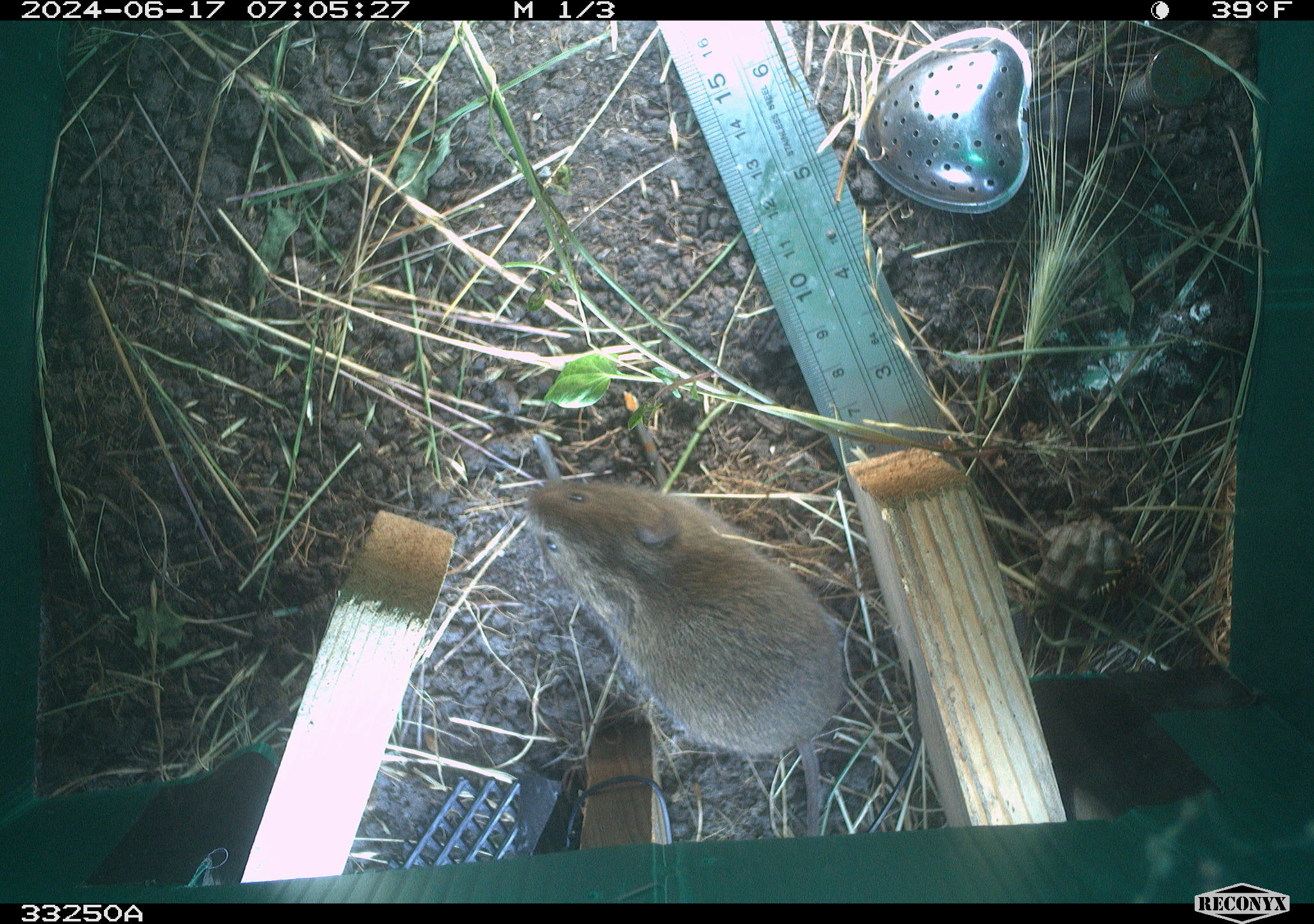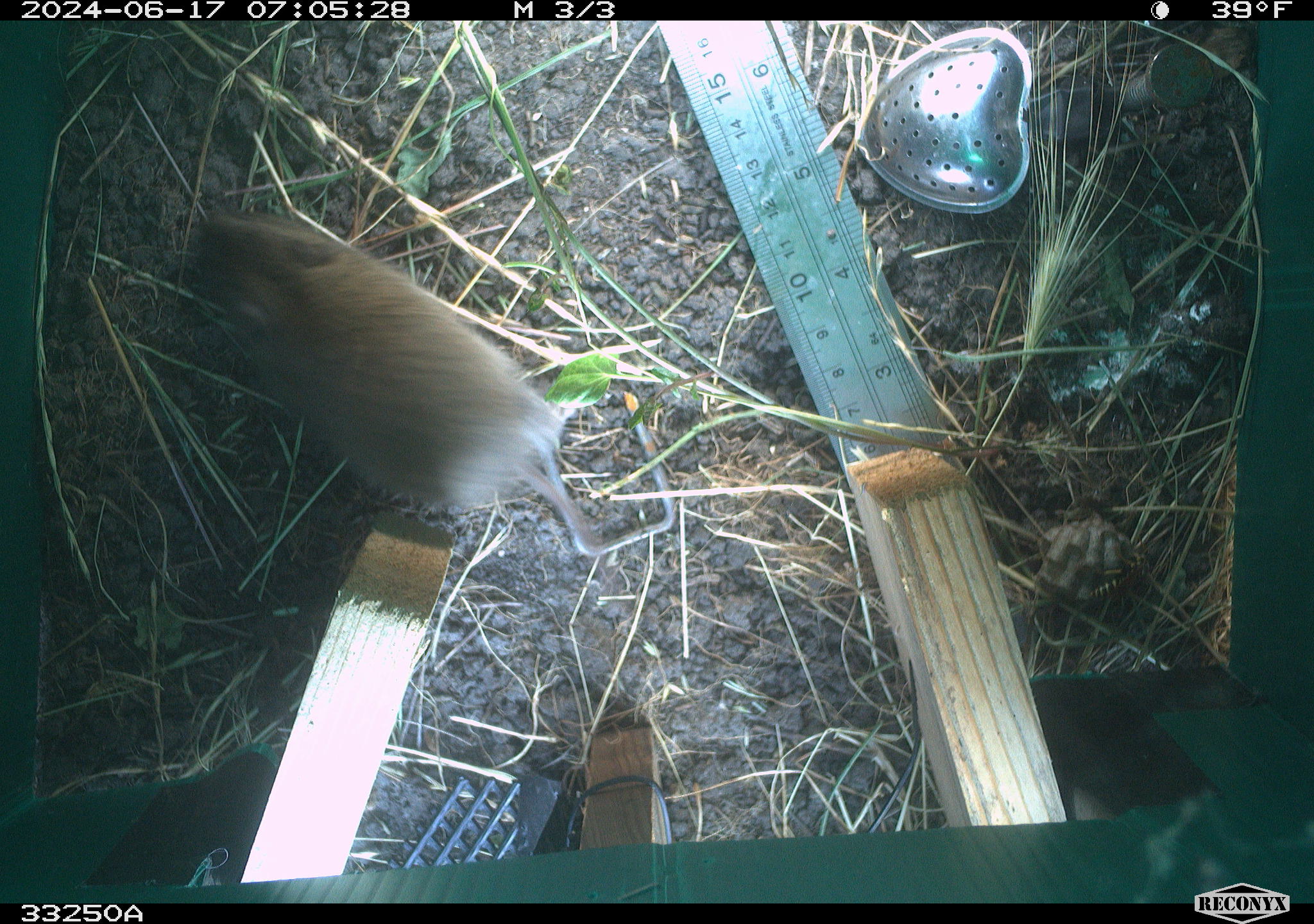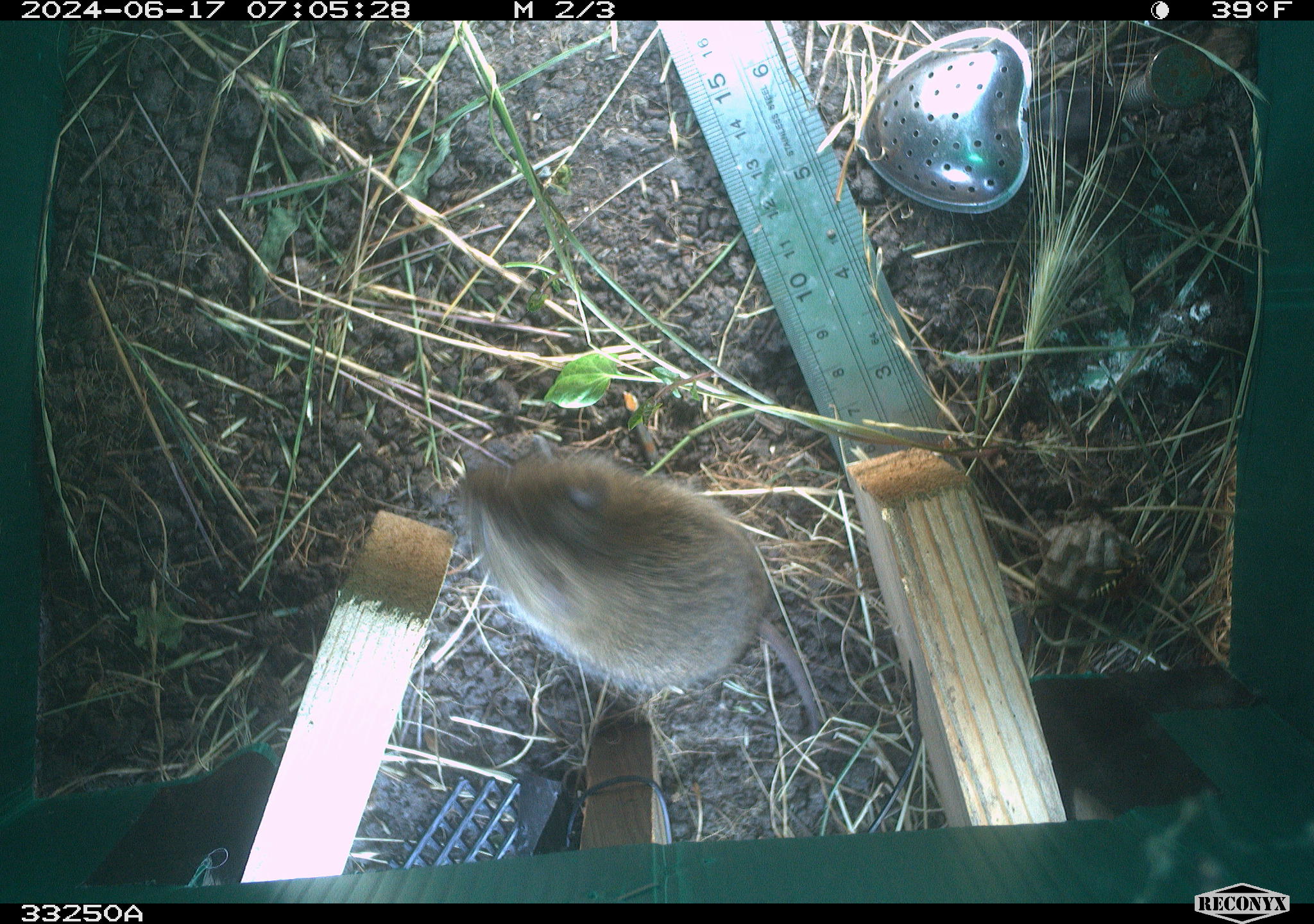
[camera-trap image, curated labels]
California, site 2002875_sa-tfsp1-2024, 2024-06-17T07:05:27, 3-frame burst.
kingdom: Animalia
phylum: Chordata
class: Mammalia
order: Rodentia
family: Cricetidae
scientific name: Arvicolinae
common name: voles, lemmings, and muskrats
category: arvicolinae subfamily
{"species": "arvicolinae subfamily (voles, lemmings, and muskrats) (Arvicolinae)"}